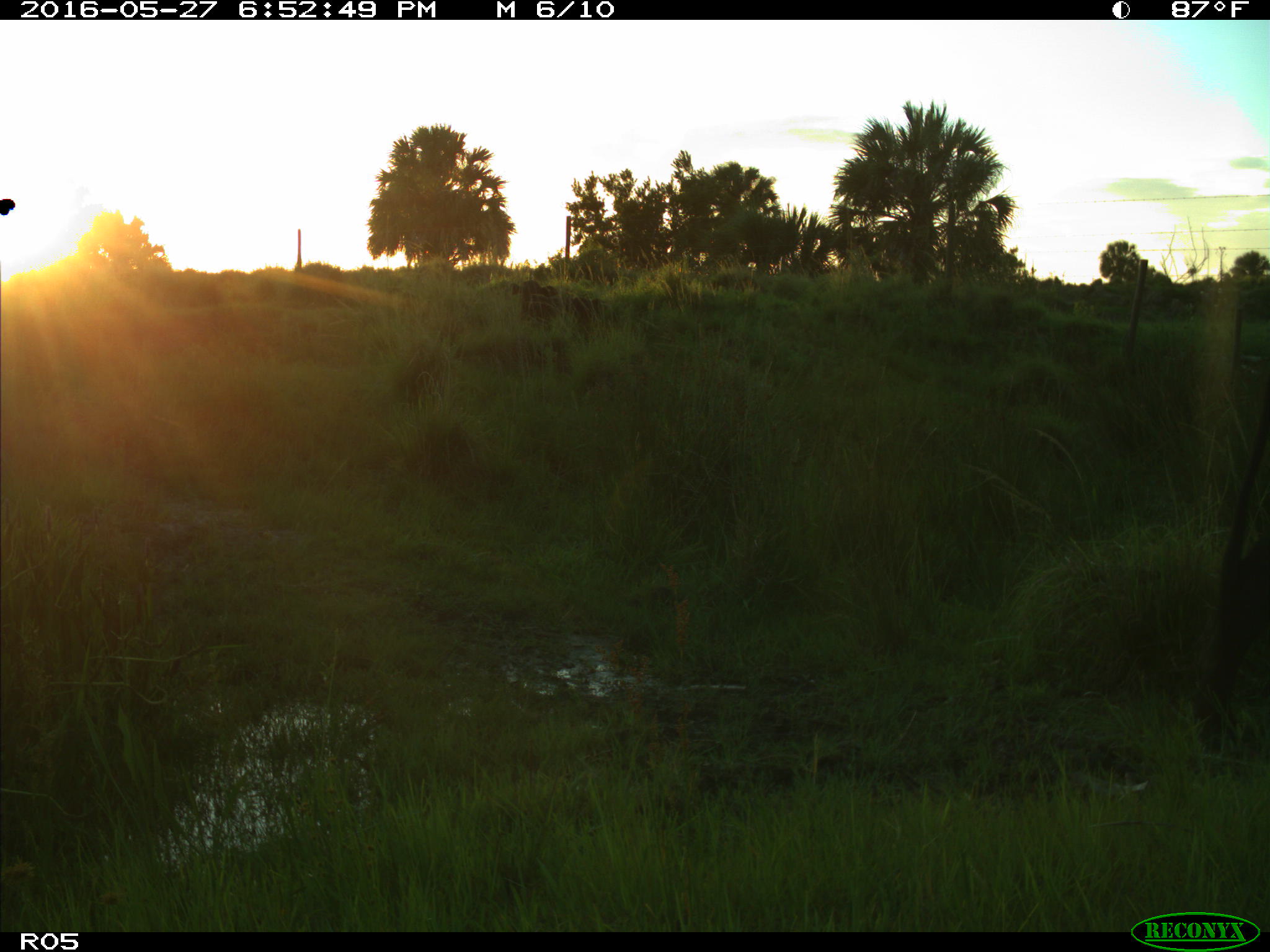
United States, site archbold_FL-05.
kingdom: Animalia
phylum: Chordata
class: Mammalia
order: Artiodactyla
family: Bovidae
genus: Bos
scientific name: Bos taurus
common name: domestic cow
Bos taurus (domestic cow).